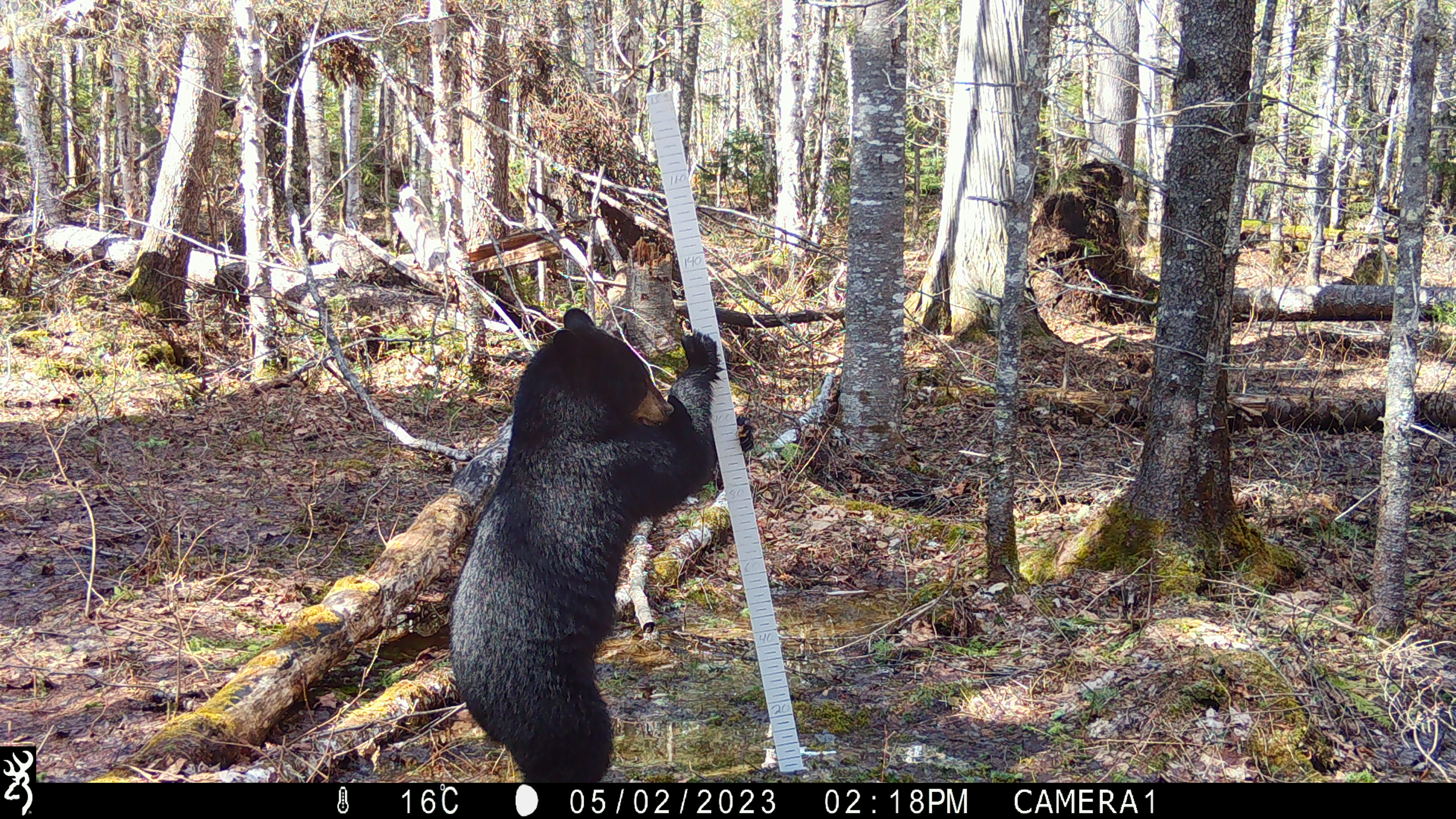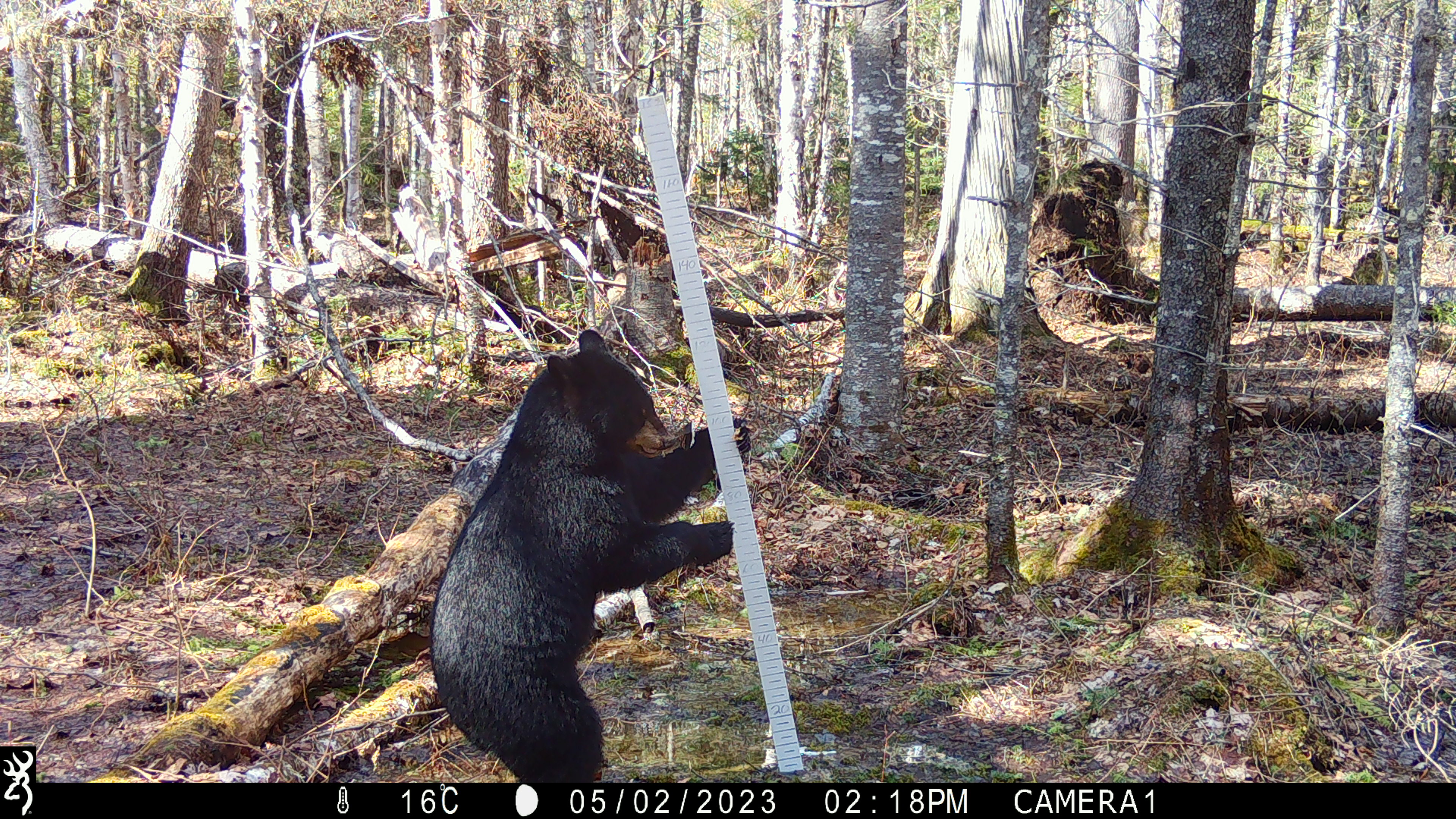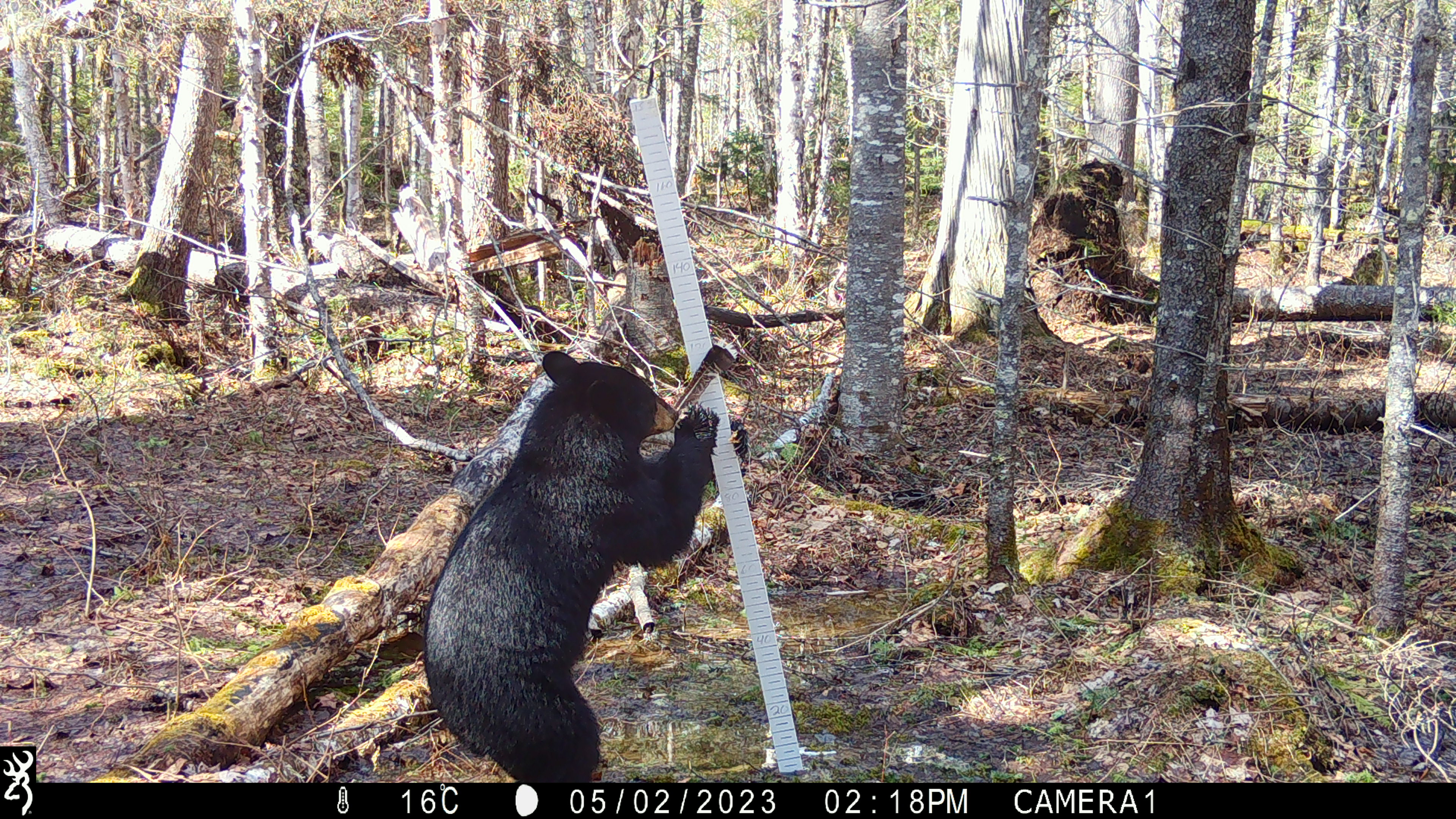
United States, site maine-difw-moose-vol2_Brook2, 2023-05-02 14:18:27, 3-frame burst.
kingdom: Animalia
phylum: Chordata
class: Mammalia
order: Carnivora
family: Ursidae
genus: Ursus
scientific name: Ursus americanus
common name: black bear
Black bear (Ursus americanus).